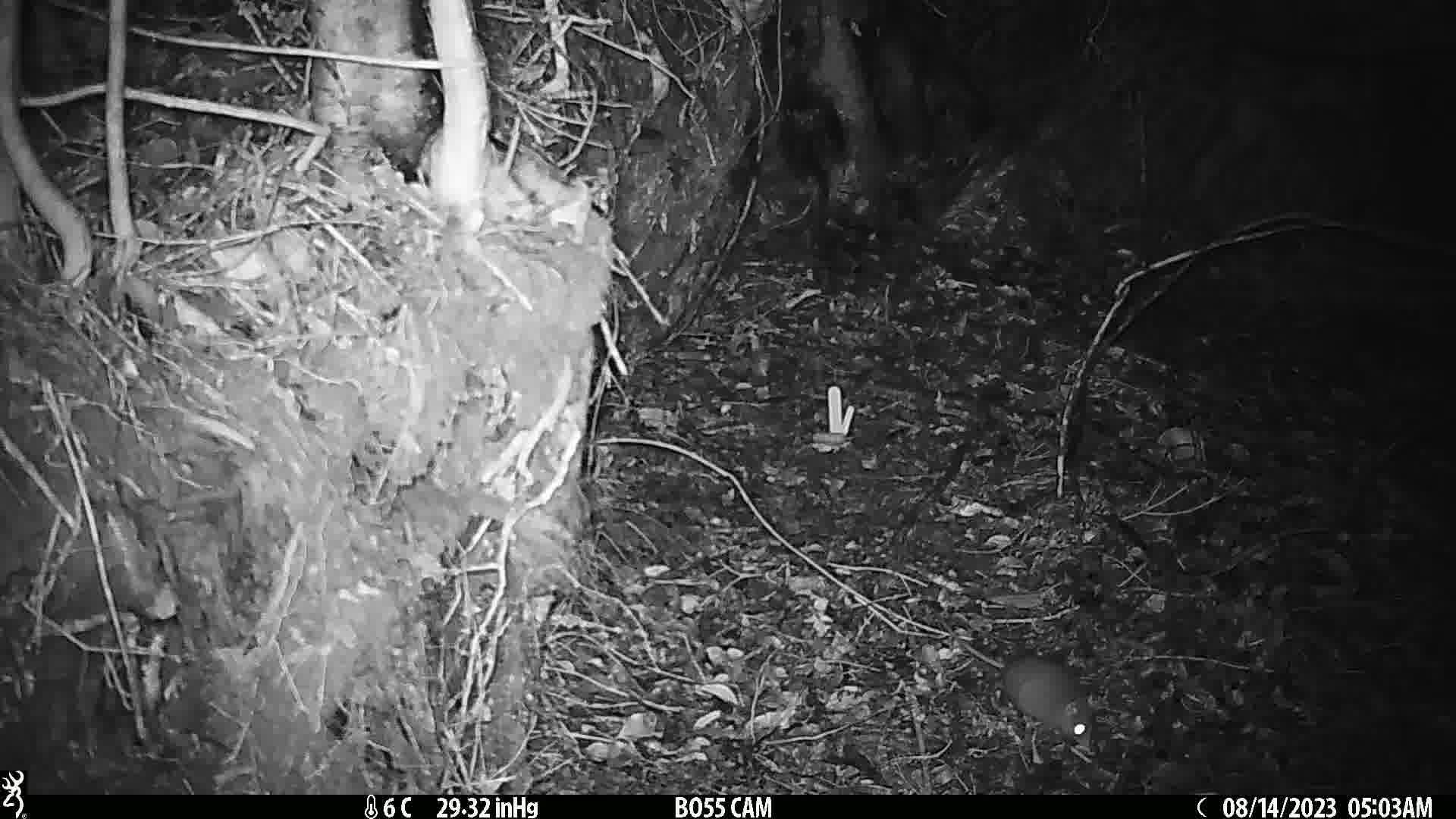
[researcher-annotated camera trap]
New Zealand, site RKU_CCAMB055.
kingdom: Animalia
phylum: Chordata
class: Mammalia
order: Rodentia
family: Muridae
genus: Rattus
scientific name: Rattus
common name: rat